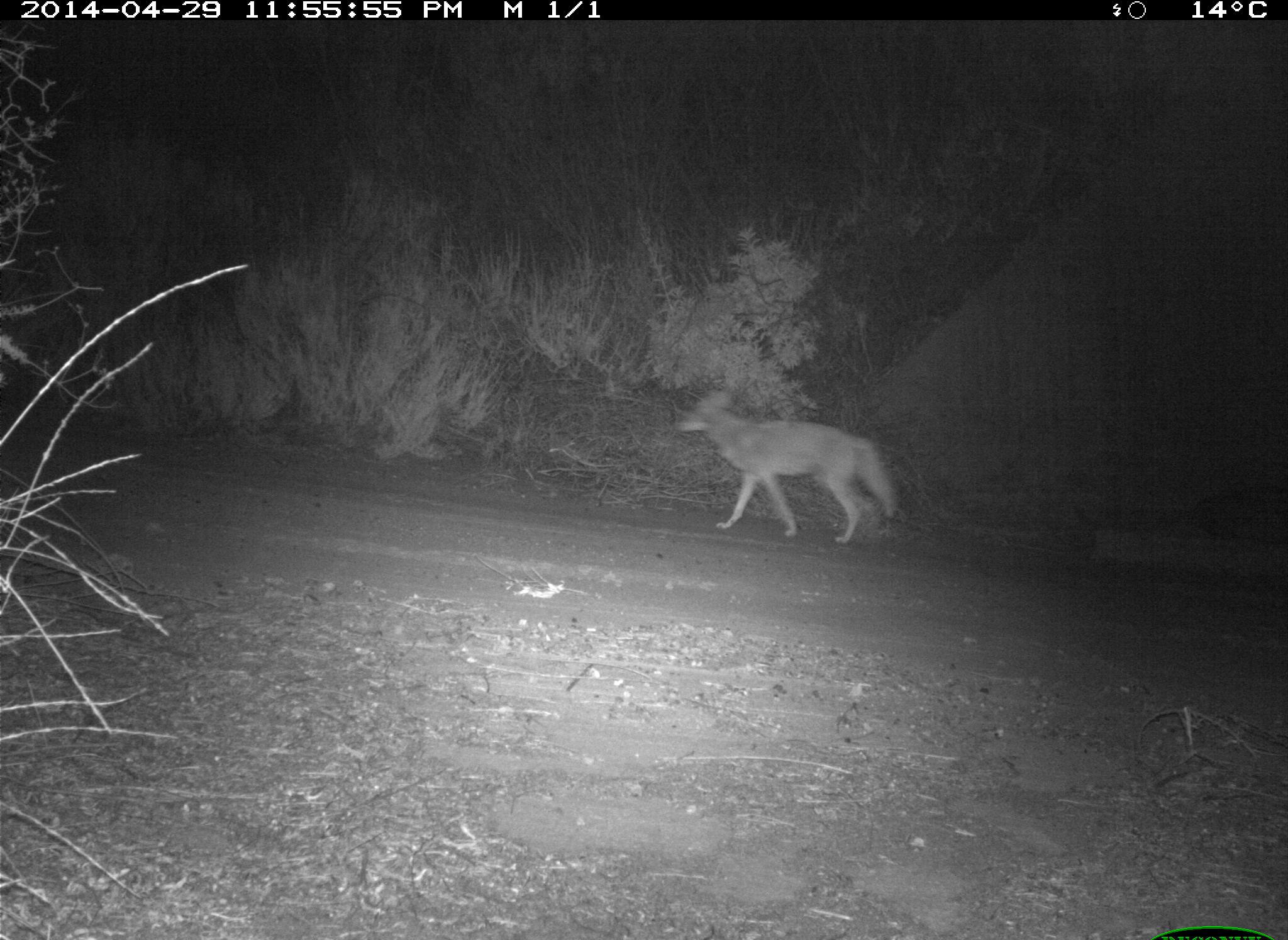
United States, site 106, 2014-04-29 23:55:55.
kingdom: Animalia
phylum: Chordata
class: Mammalia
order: Carnivora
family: Canidae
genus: Canis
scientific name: Canis latrans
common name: coyote